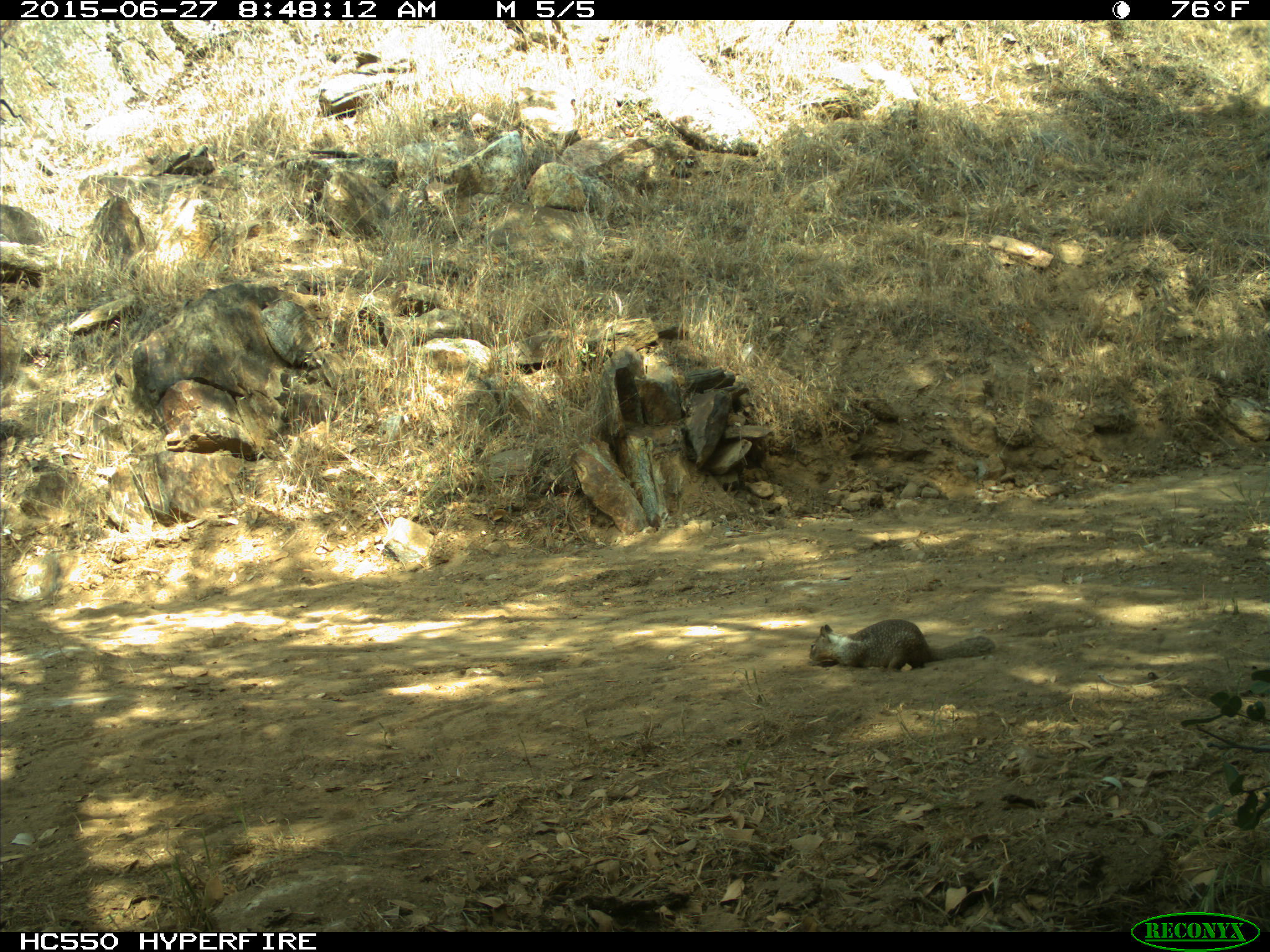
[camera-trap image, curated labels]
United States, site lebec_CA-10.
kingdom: Animalia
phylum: Chordata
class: Mammalia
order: Rodentia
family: Sciuridae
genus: Otospermophilus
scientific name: Otospermophilus beecheyi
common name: california ground squirrel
Otospermophilus beecheyi (california ground squirrel).